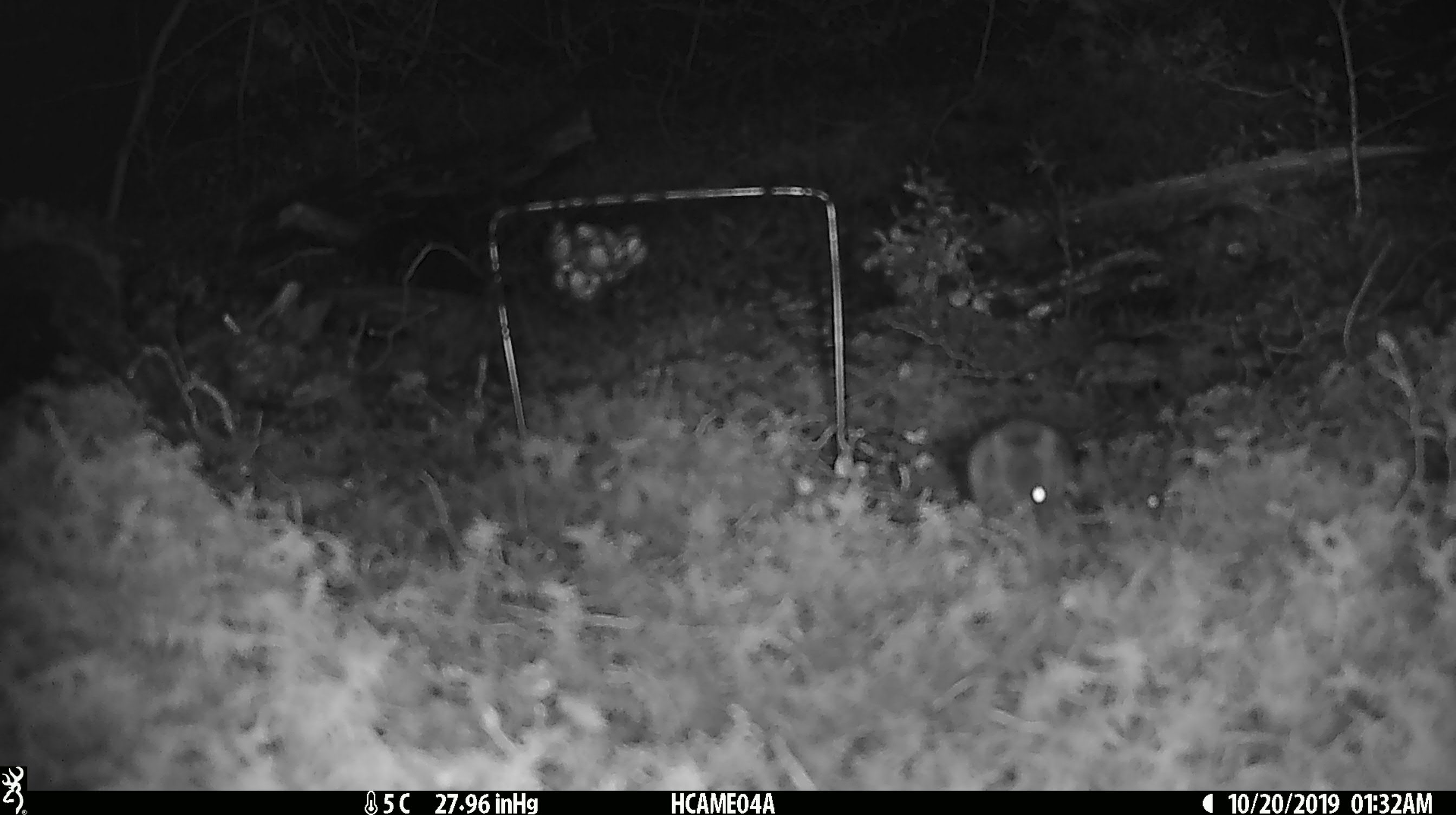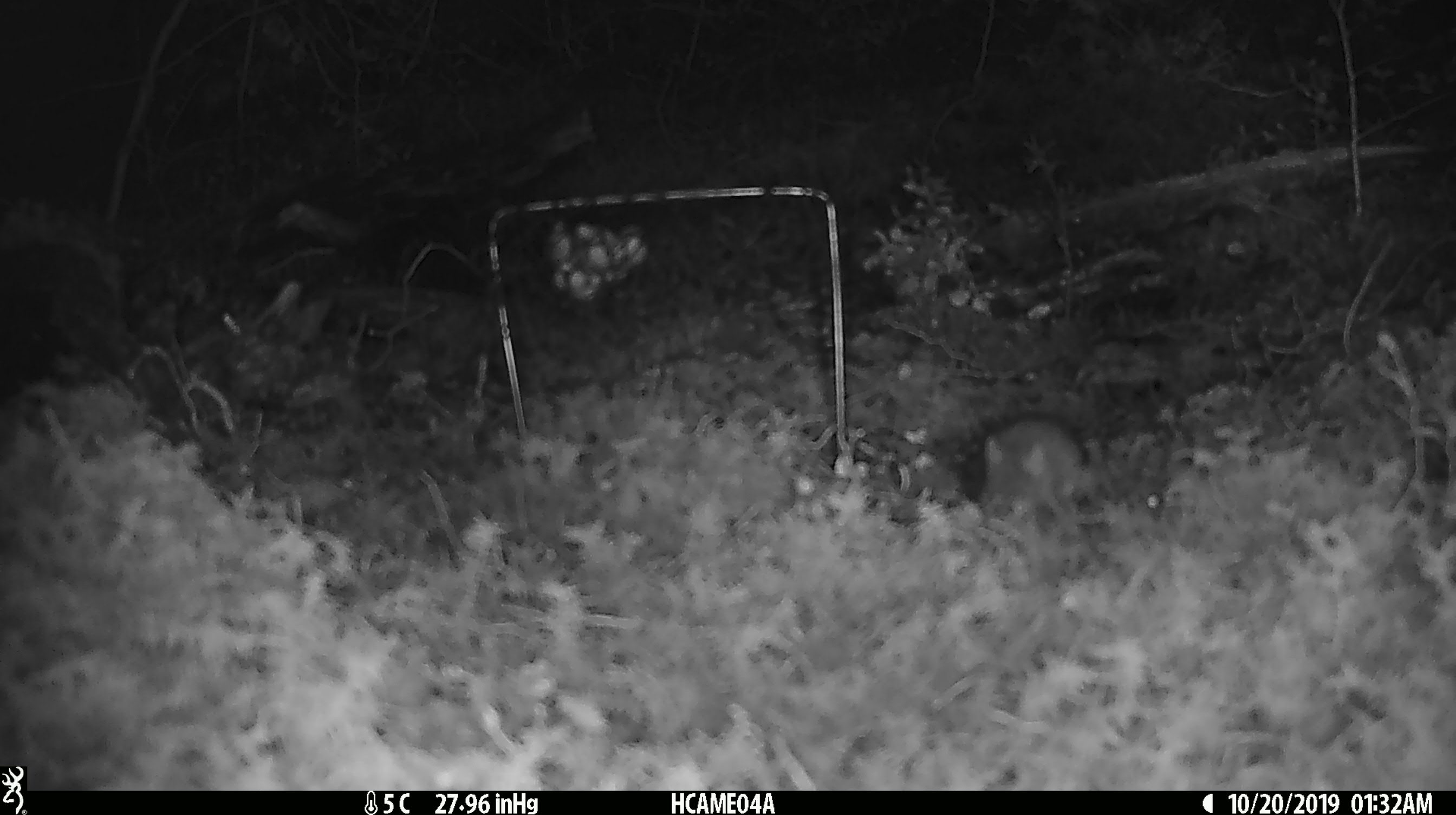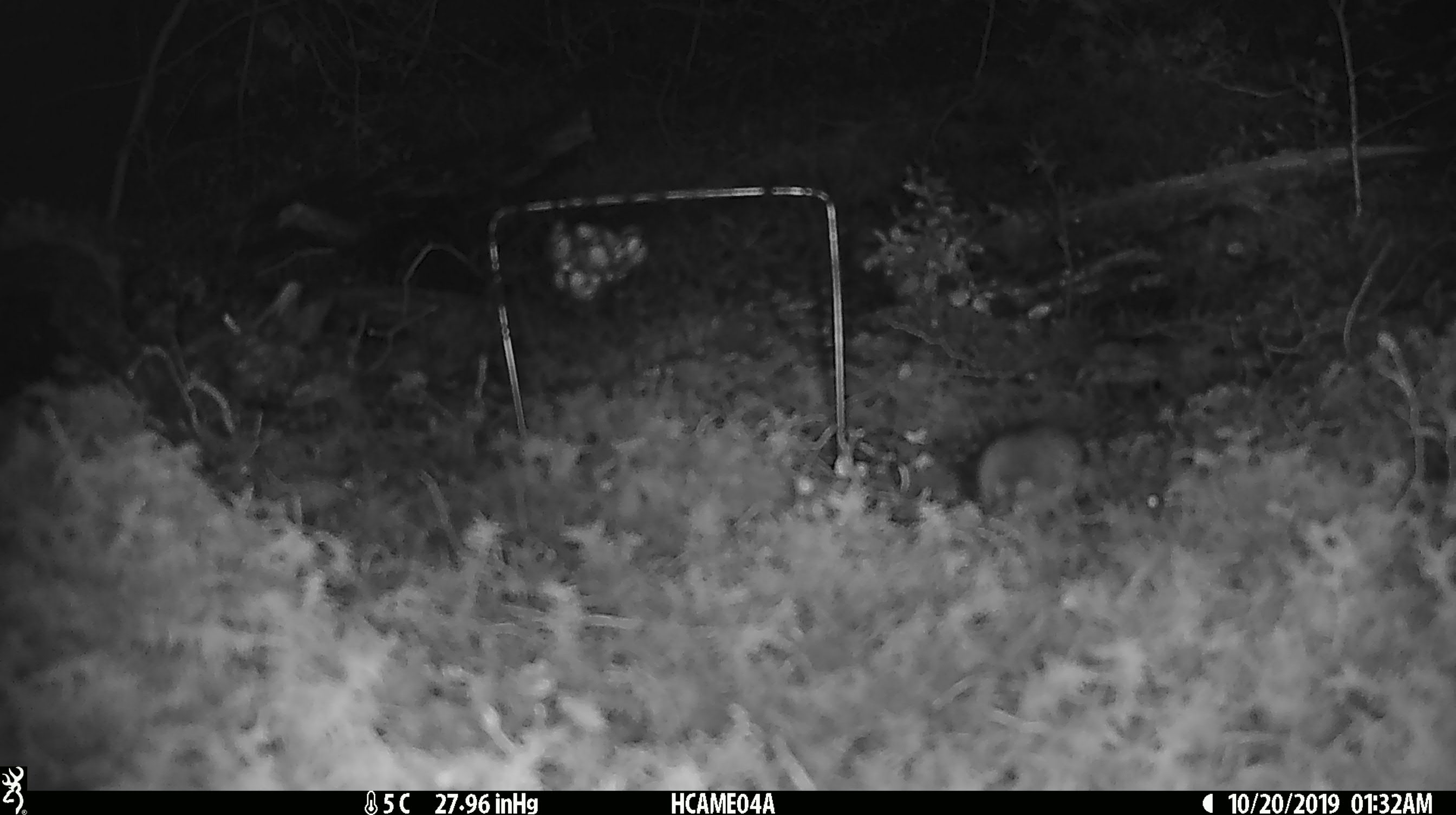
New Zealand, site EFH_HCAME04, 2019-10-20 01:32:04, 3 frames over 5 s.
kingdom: Animalia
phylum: Chordata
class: Mammalia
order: Rodentia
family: Muridae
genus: Mus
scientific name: Mus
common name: mouse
Mouse (Mus).